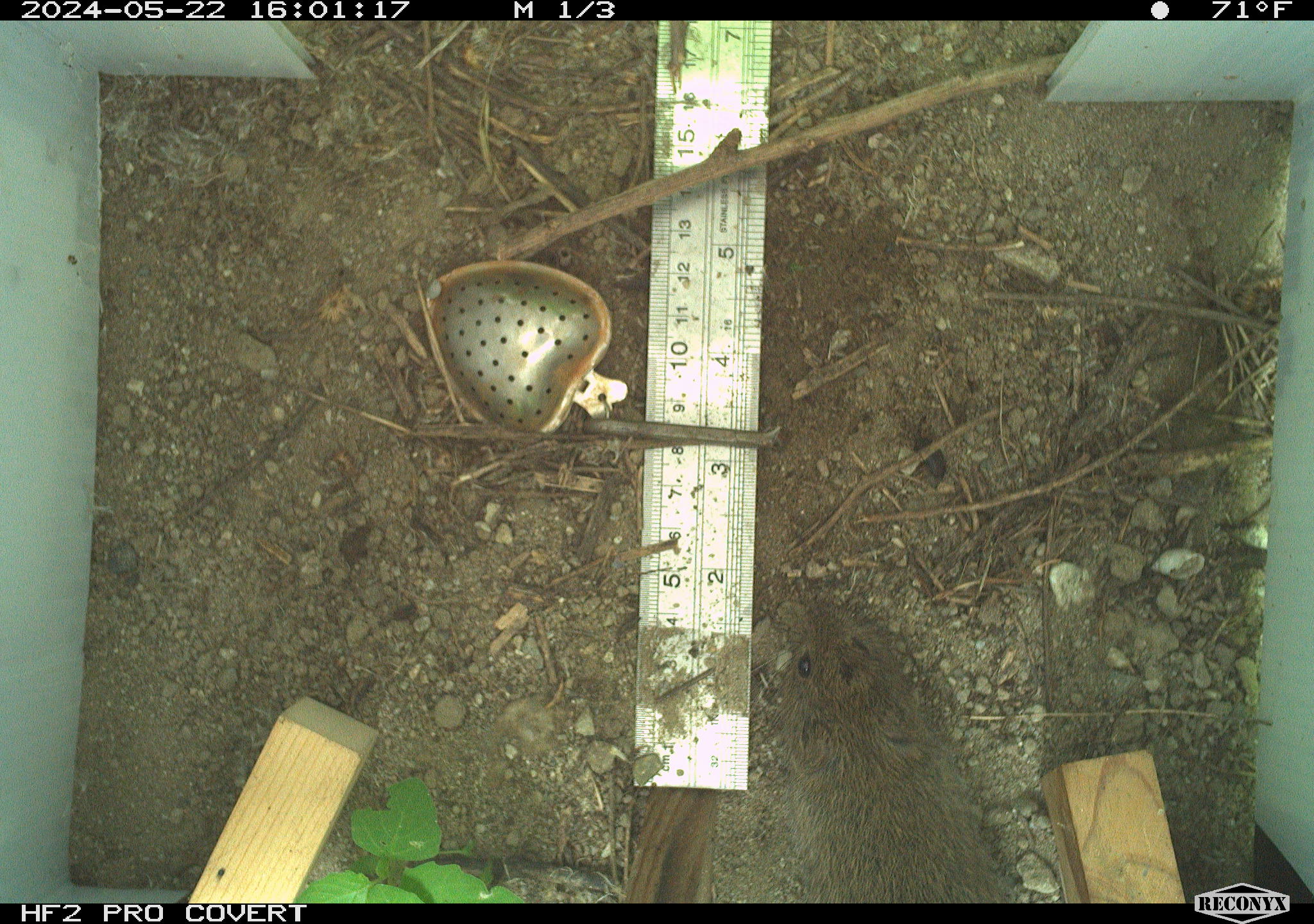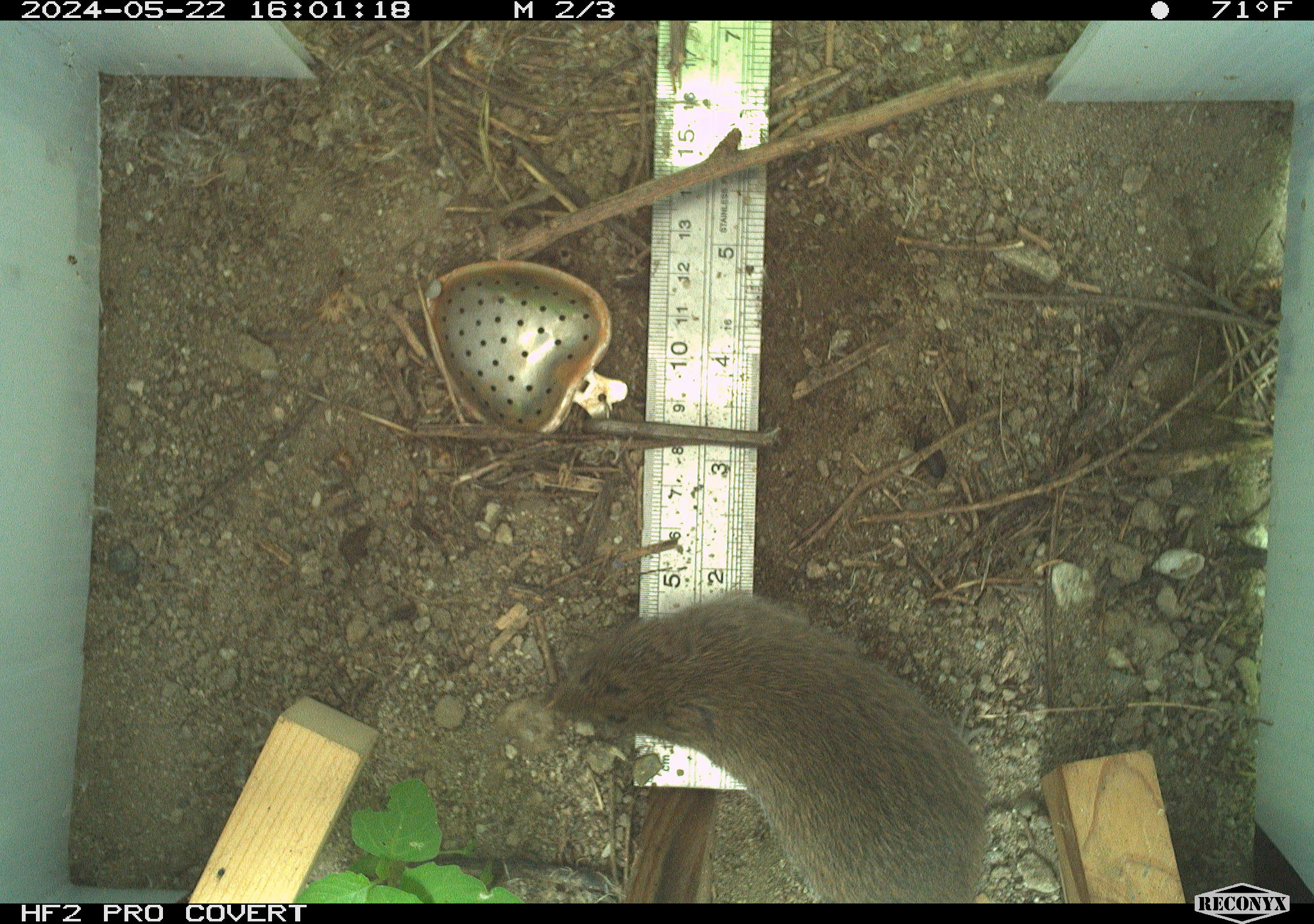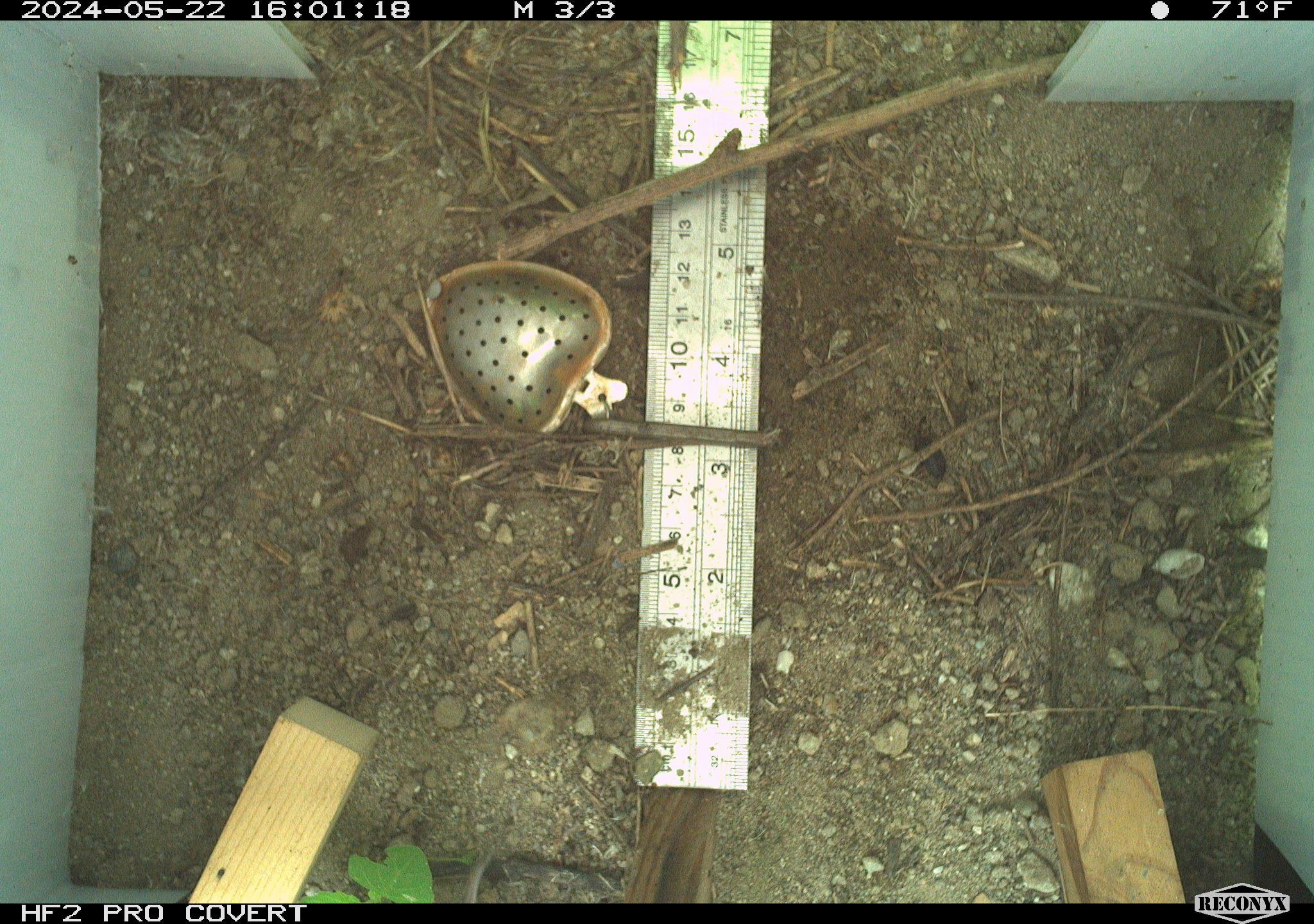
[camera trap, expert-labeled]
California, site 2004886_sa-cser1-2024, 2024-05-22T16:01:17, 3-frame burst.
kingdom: Animalia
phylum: Chordata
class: Mammalia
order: Rodentia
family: Cricetidae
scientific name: Cricetidae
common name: hamsters, voles, lemmings, and allies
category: cricetidae family